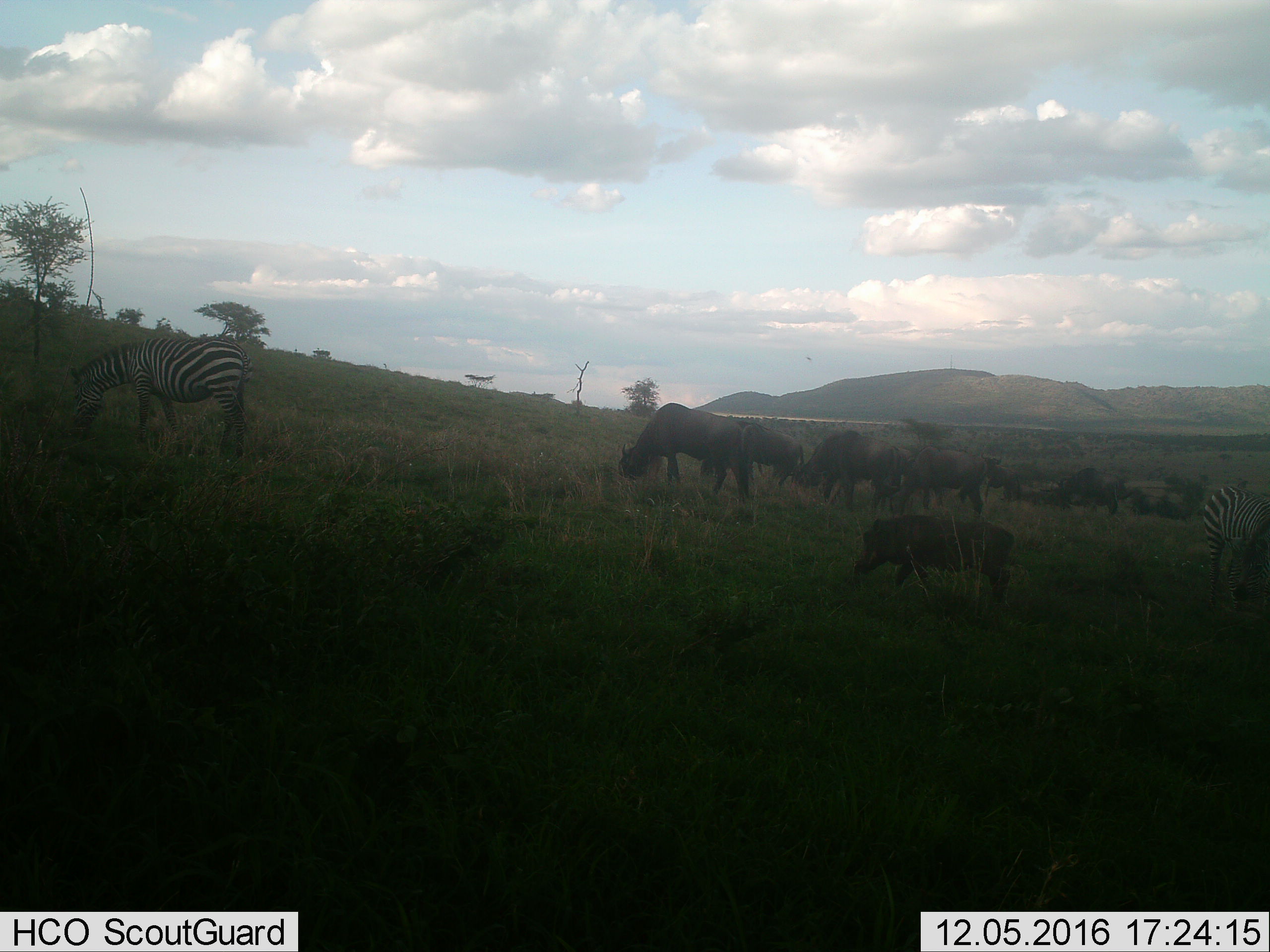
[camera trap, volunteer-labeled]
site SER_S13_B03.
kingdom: Animalia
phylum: Chordata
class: Mammalia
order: Artiodactyla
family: Suidae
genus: Phacochoerus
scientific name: Phacochoerus africanus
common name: warthog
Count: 1.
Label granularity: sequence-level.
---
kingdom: Animalia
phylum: Chordata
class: Mammalia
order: Artiodactyla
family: Bovidae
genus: Connochaetes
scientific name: Connochaetes taurinus taurinus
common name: blue wildebeest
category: wildebeestblue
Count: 7.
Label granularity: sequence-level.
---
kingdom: Animalia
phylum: Chordata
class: Mammalia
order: Perissodactyla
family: Equidae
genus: Equus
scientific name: Equus quagga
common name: plains zebra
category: zebraplains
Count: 2.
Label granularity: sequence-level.